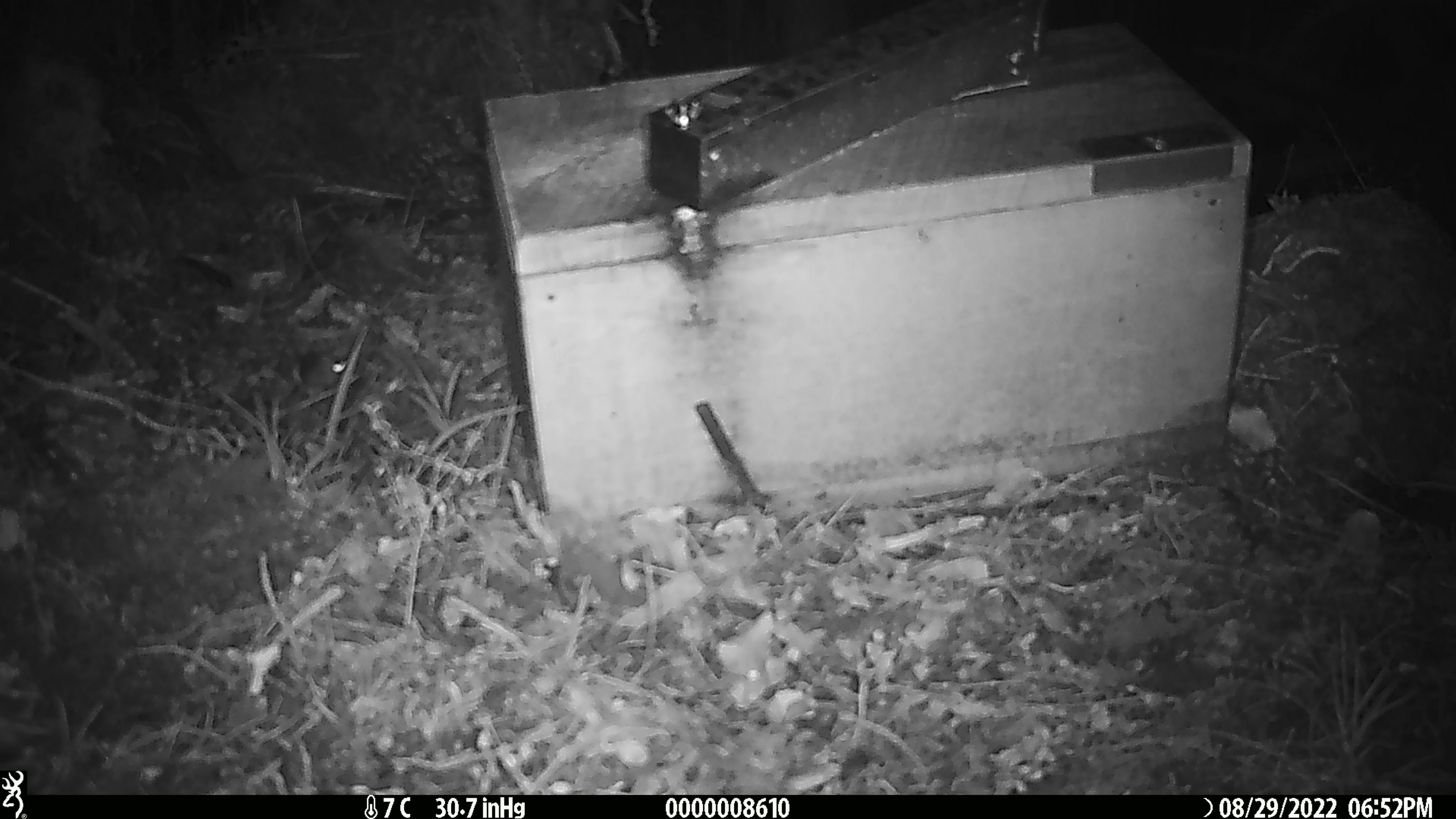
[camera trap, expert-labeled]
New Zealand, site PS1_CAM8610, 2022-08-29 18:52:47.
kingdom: Animalia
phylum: Chordata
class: Mammalia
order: Rodentia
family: Muridae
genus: Mus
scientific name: Mus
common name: mouse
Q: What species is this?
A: Mouse (Mus).